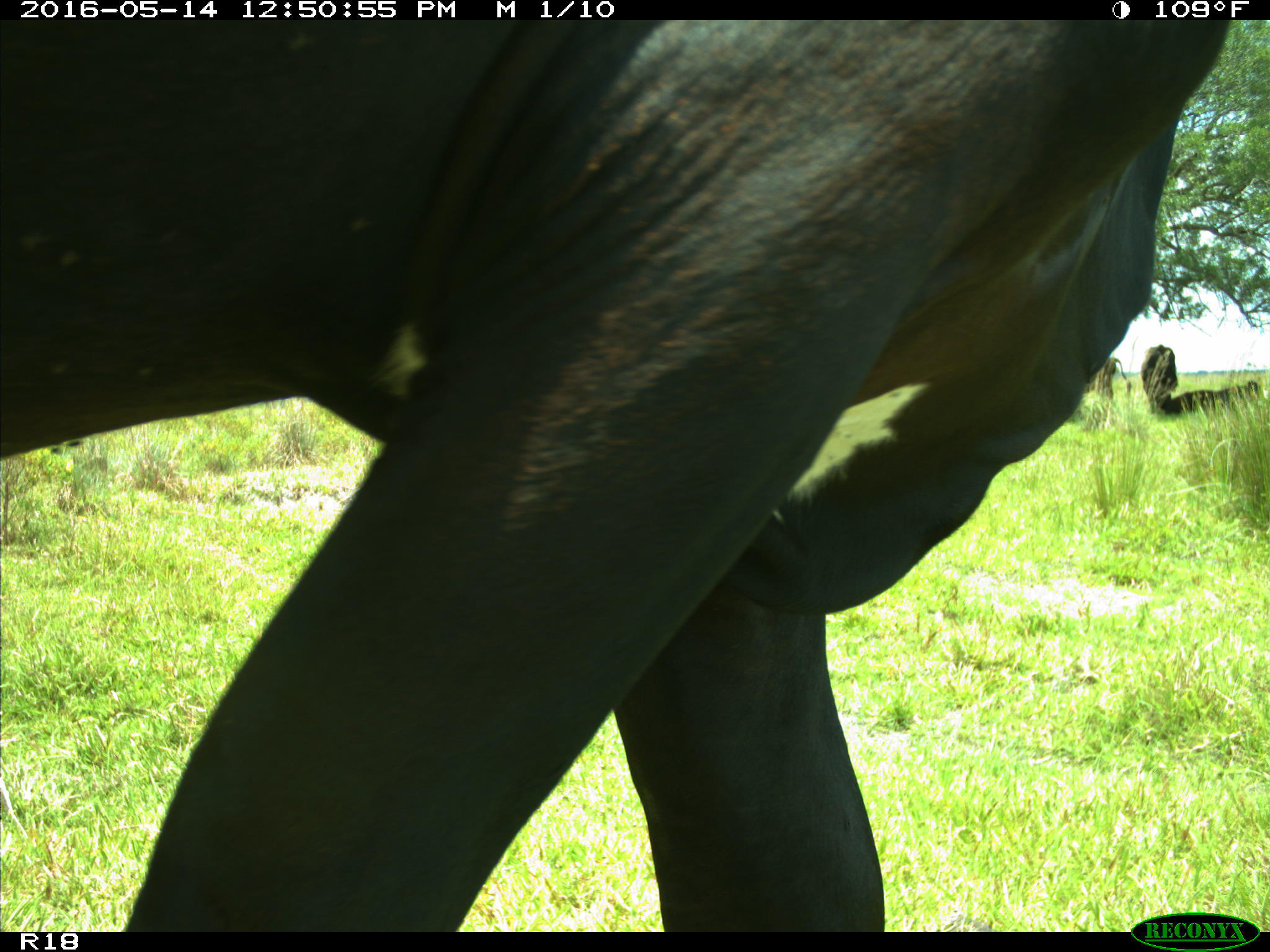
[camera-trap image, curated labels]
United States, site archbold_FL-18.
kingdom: Animalia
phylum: Chordata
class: Mammalia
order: Artiodactyla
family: Bovidae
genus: Bos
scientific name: Bos taurus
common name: domestic cow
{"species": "Bos taurus (domestic cow)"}